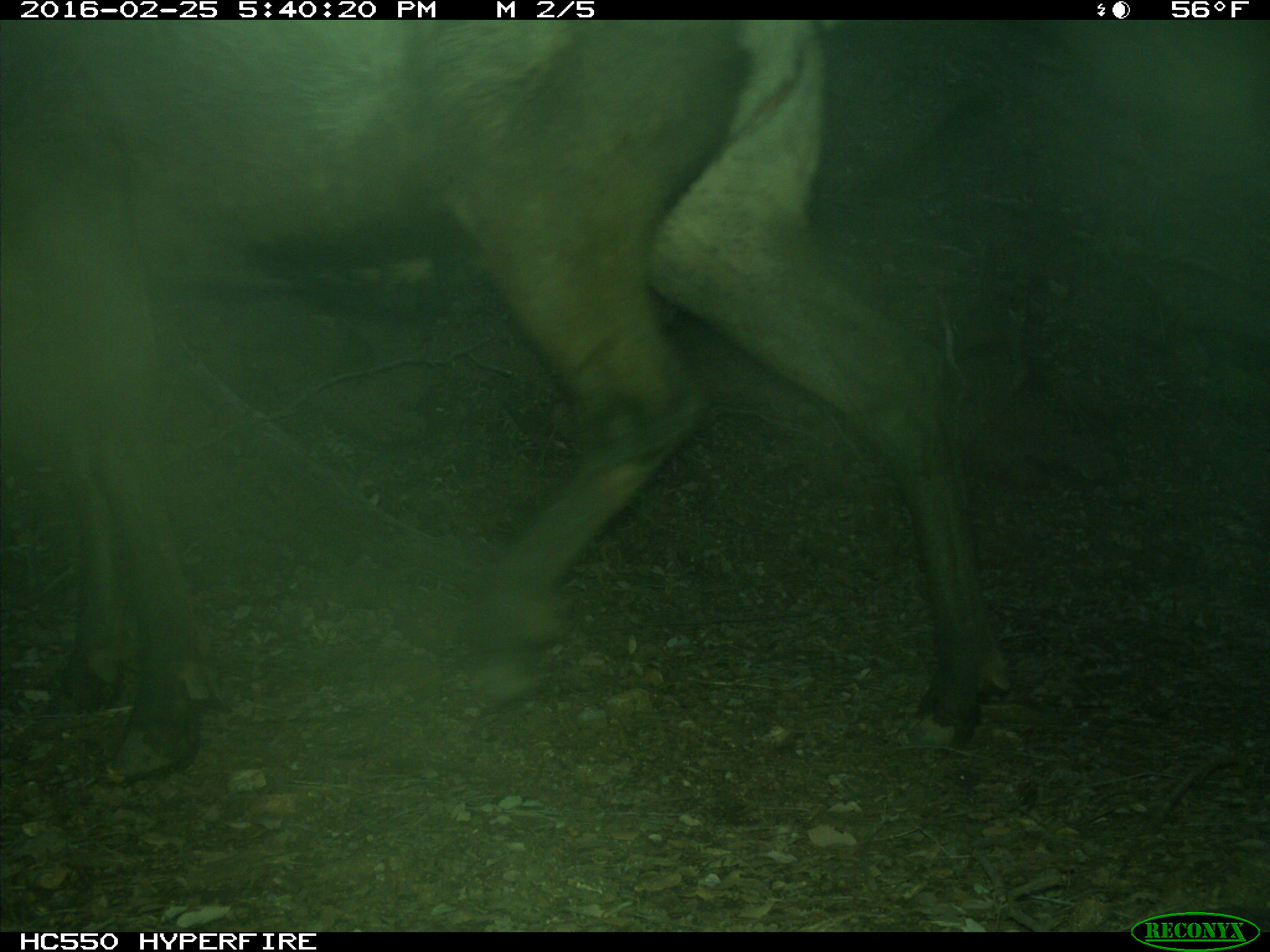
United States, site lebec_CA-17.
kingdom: Animalia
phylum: Chordata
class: Mammalia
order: Artiodactyla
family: Cervidae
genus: Cervus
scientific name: Cervus canadensis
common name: elk